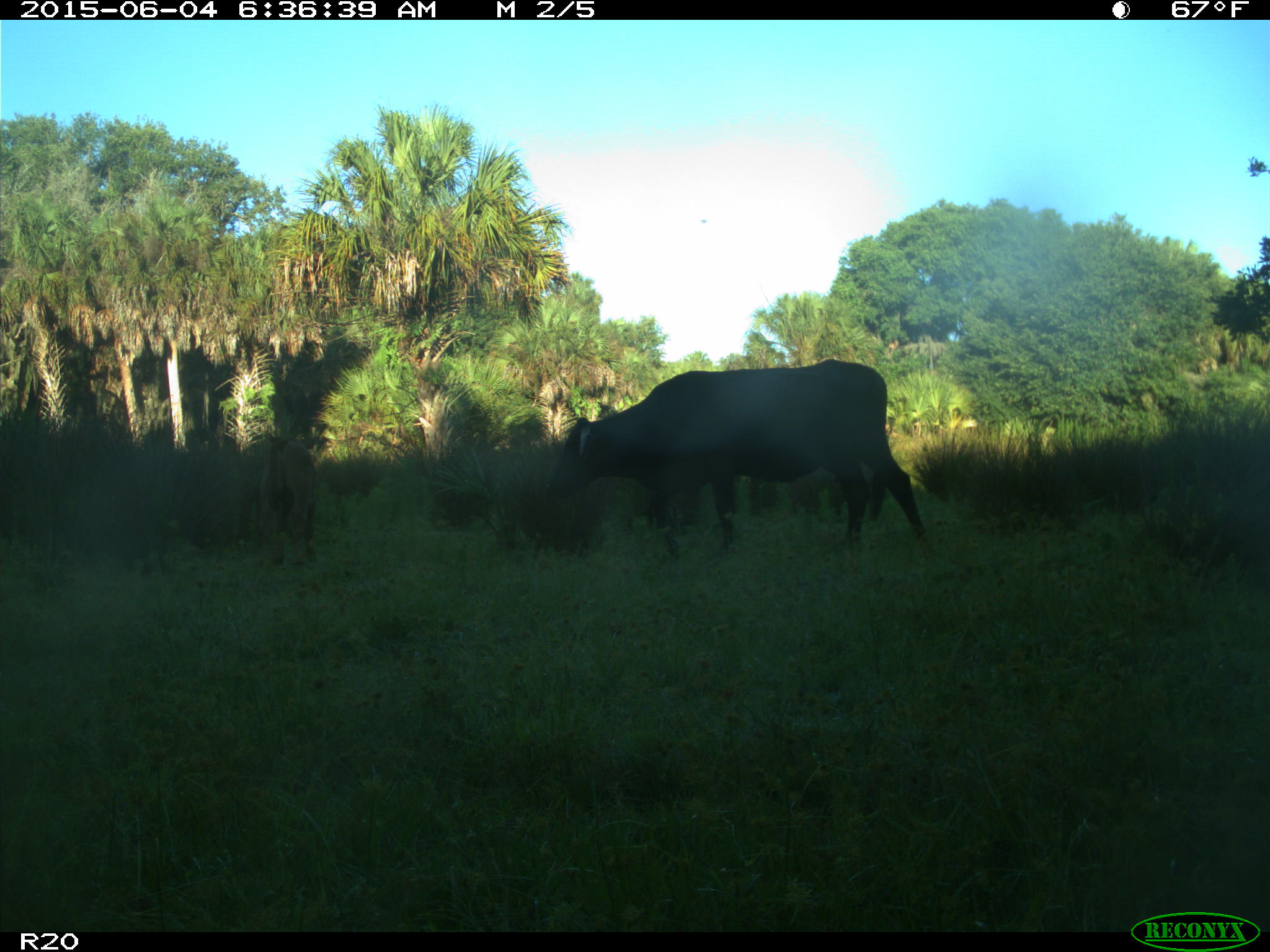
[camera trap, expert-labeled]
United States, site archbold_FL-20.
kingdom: Animalia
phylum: Chordata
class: Mammalia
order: Artiodactyla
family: Bovidae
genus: Bos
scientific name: Bos taurus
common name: domestic cow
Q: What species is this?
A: Bos taurus (domestic cow).